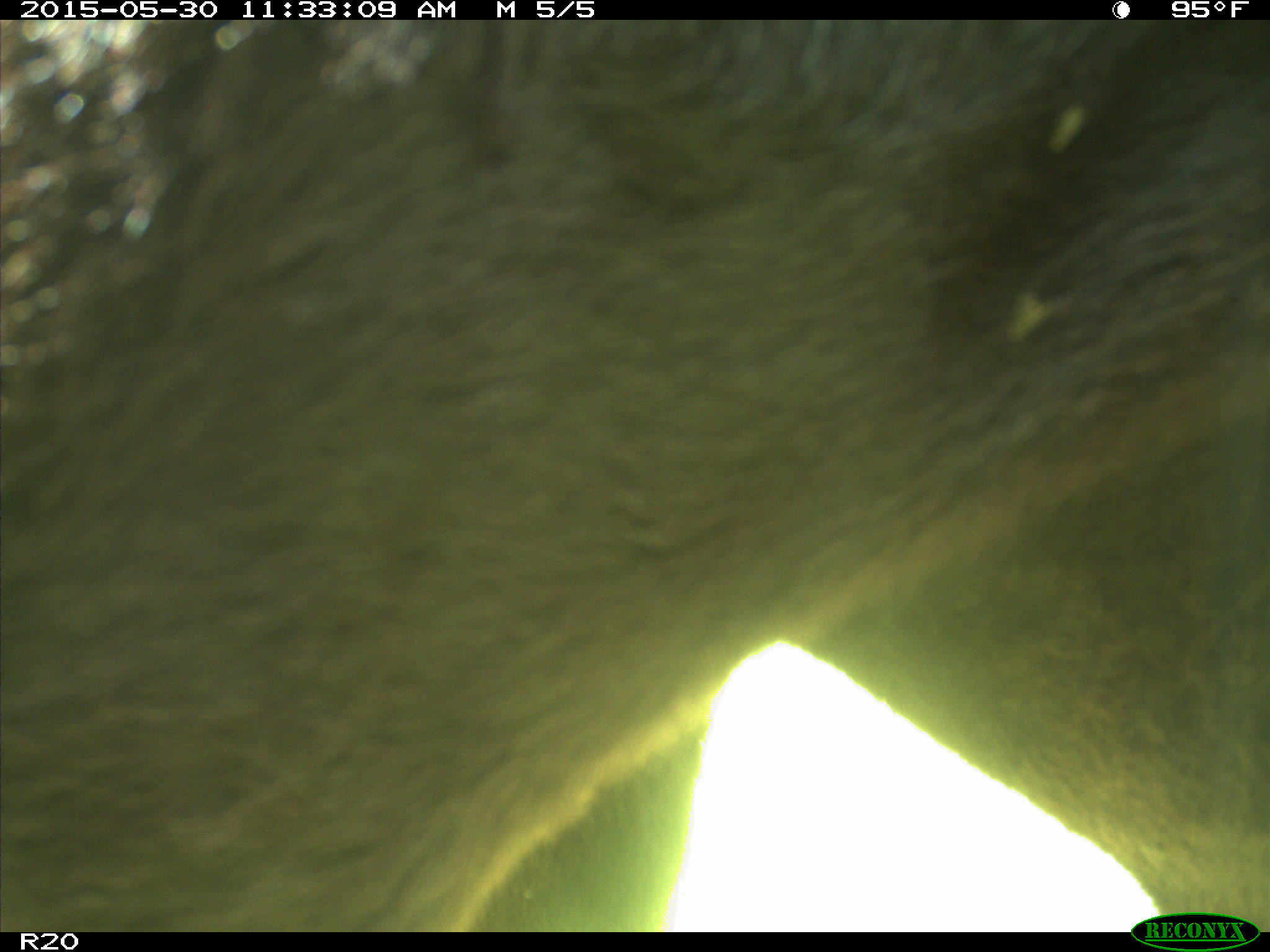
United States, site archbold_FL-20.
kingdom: Animalia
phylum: Chordata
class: Mammalia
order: Artiodactyla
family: Bovidae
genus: Bos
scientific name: Bos taurus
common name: domestic cow